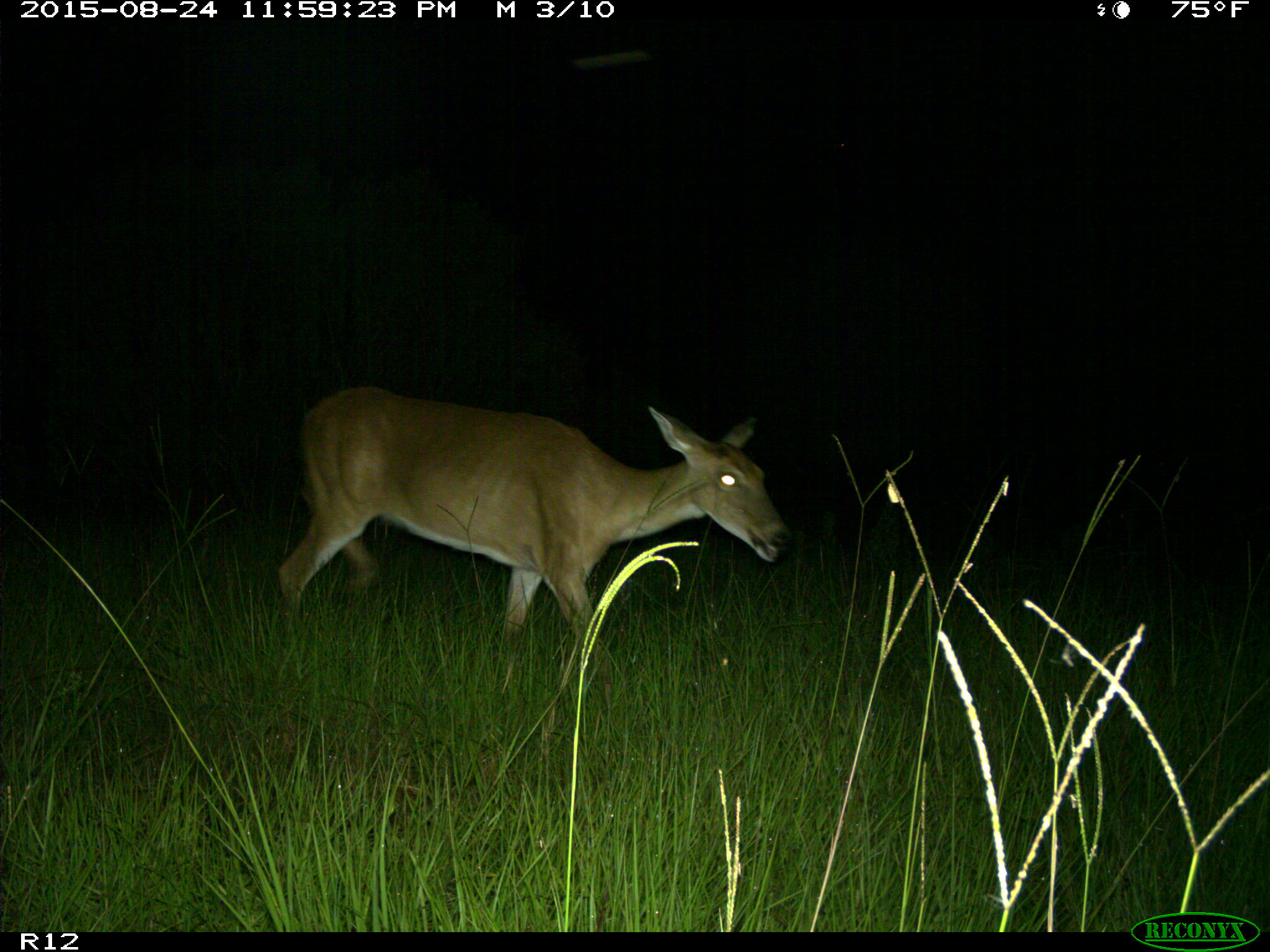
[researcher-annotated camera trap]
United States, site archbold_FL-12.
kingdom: Animalia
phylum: Chordata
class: Mammalia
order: Artiodactyla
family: Cervidae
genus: Odocoileus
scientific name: Odocoileus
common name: deer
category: unidentified deer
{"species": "unidentified deer (deer) (Odocoileus)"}